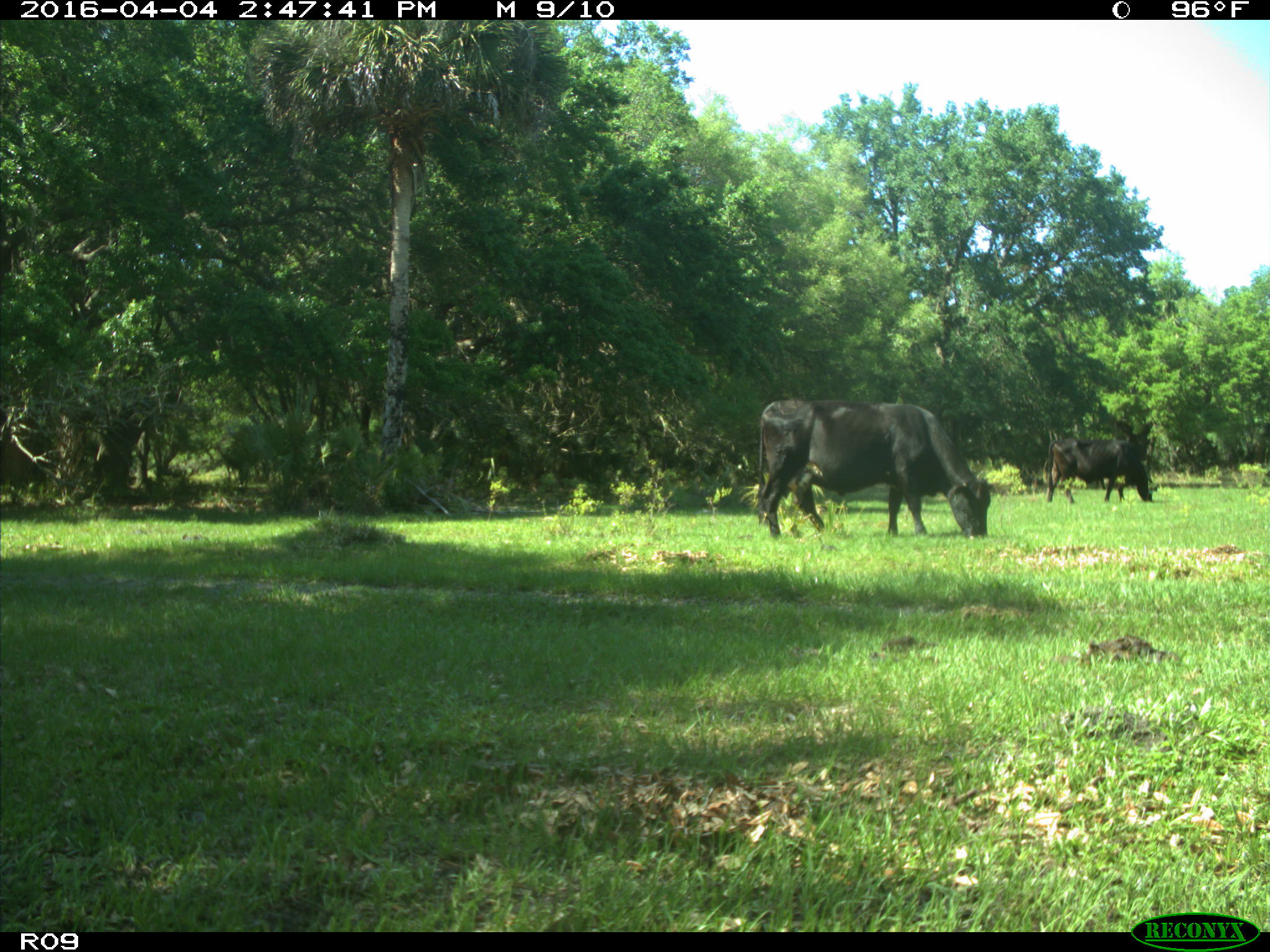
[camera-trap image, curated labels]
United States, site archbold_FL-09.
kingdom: Animalia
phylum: Chordata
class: Mammalia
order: Artiodactyla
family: Bovidae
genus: Bos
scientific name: Bos taurus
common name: domestic cow